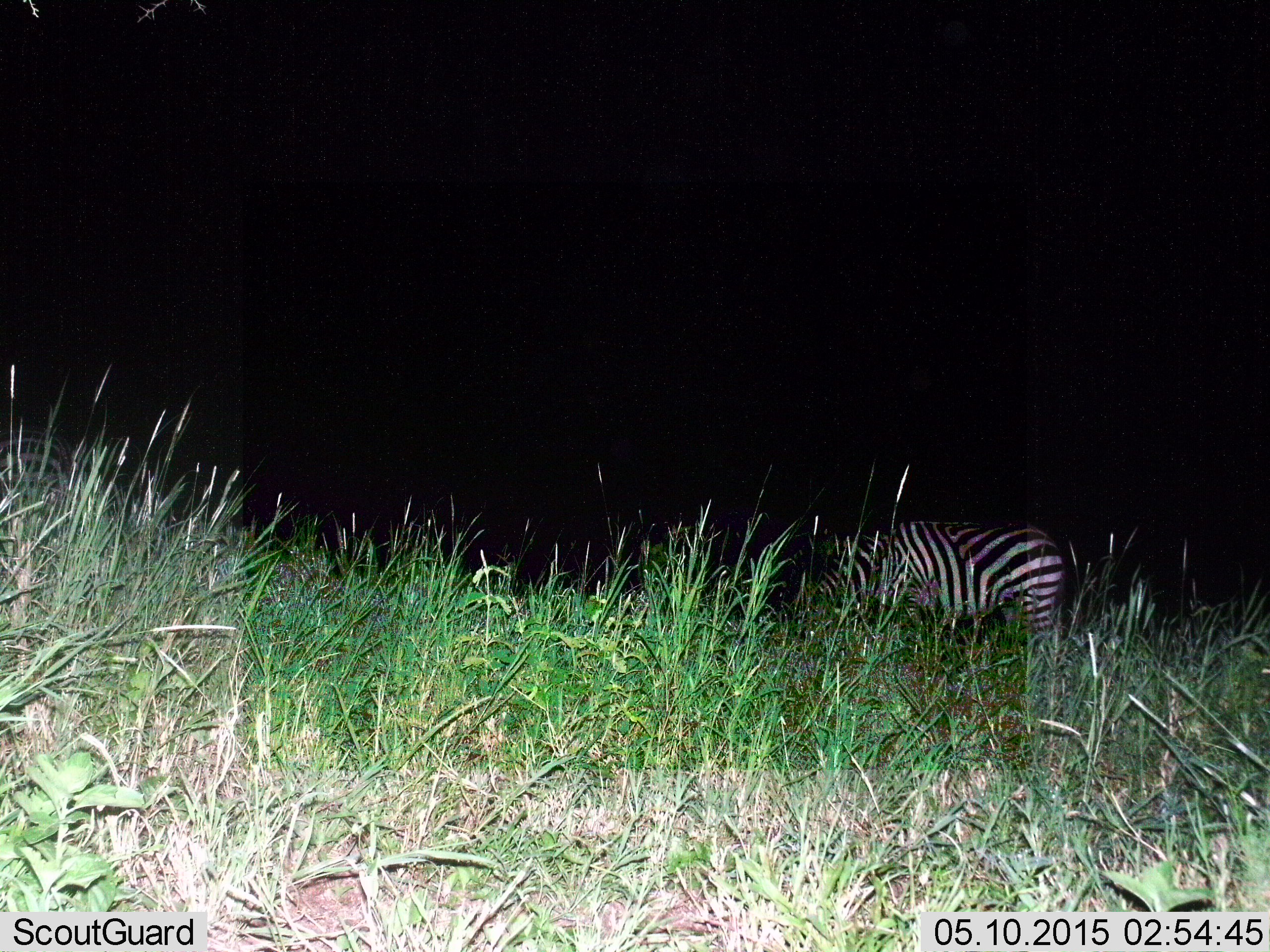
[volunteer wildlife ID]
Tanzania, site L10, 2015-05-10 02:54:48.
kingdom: Animalia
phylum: Chordata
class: Mammalia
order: Perissodactyla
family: Equidae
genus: Equus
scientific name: Equus quagga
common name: plains zebra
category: zebra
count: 1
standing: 60%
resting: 0%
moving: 0%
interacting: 0%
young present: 0%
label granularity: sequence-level